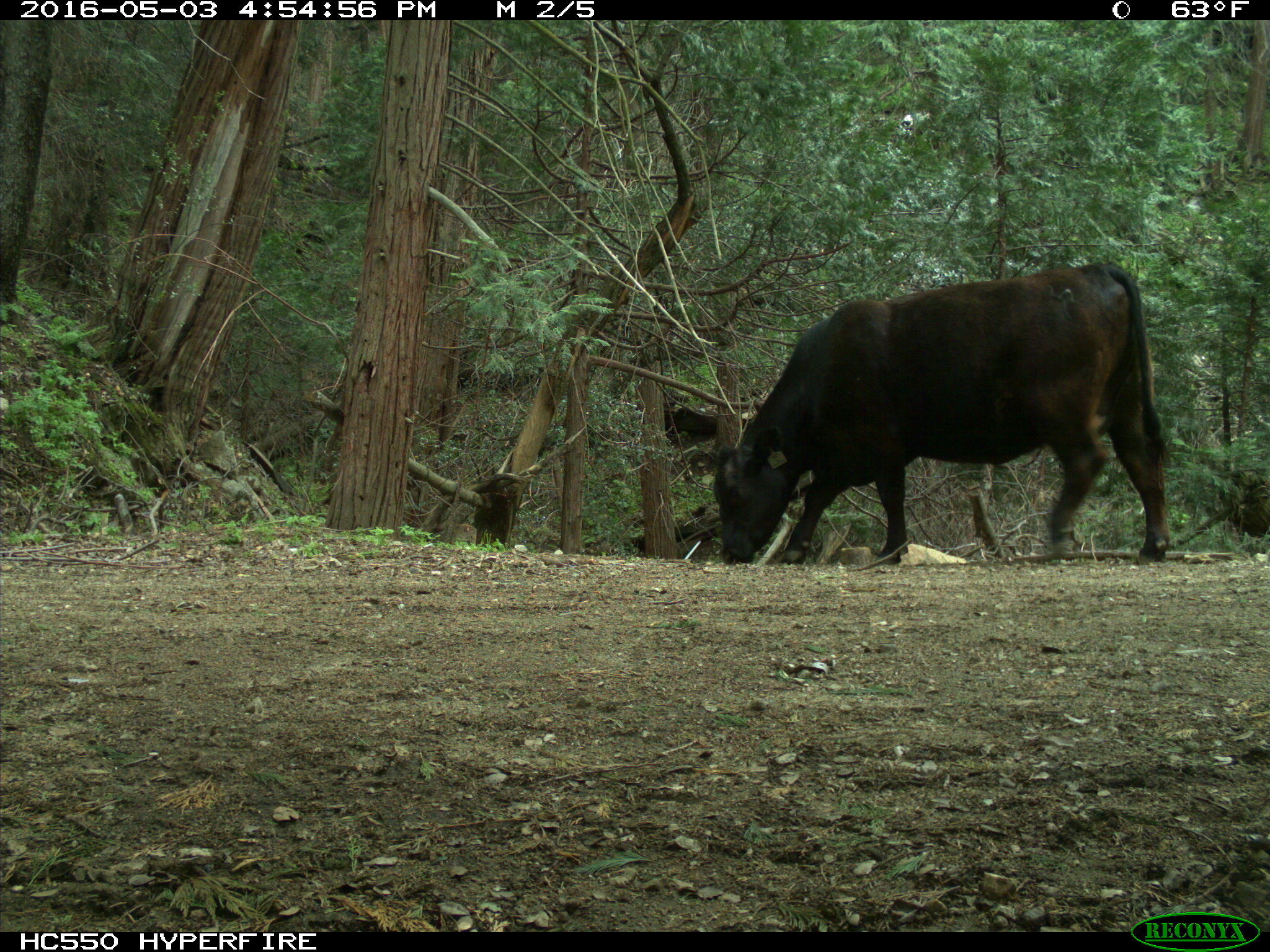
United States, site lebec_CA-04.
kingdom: Animalia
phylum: Chordata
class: Mammalia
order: Artiodactyla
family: Bovidae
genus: Bos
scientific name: Bos taurus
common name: domestic cow